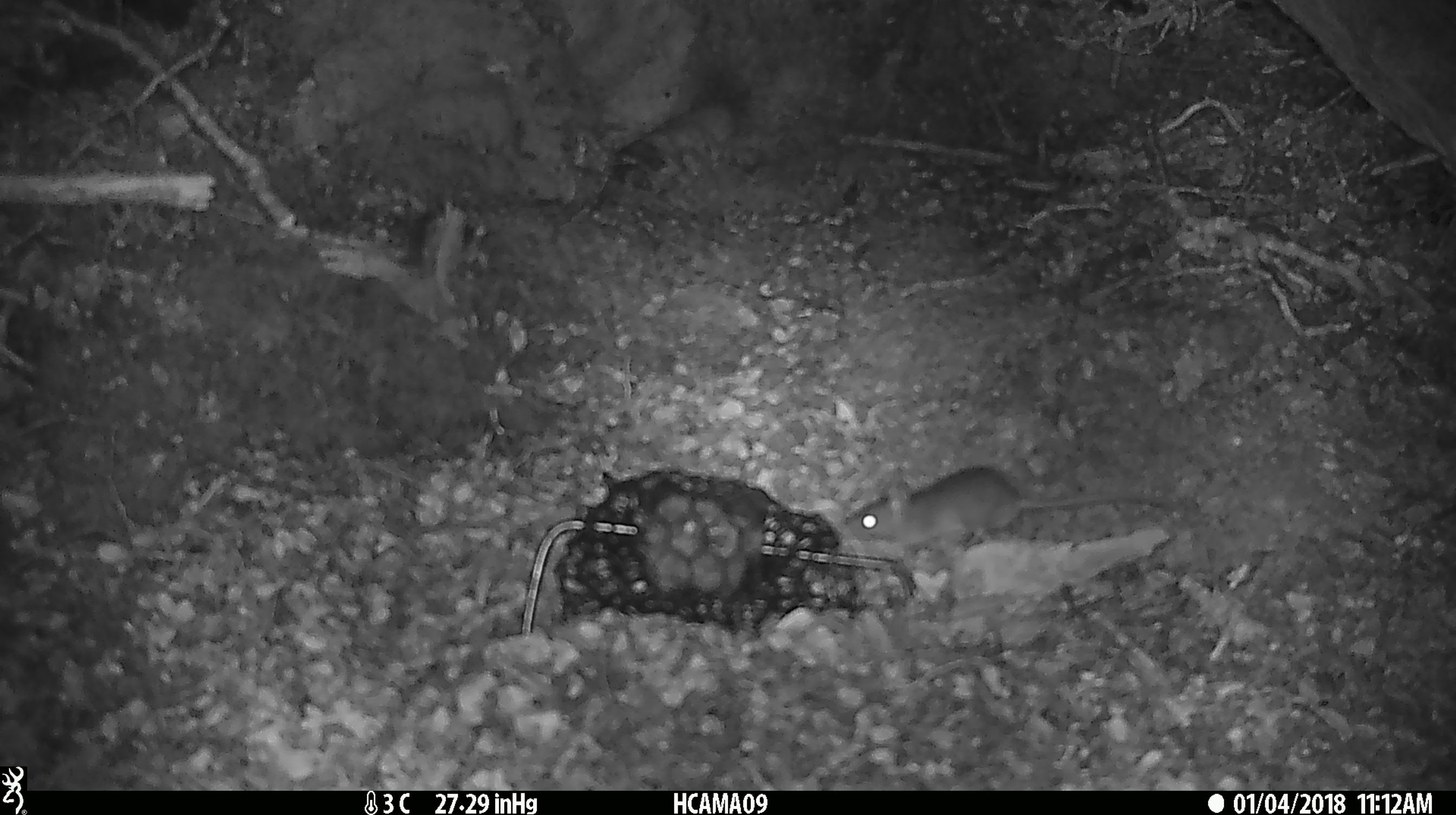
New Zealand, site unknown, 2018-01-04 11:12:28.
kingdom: Animalia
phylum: Chordata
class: Mammalia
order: Rodentia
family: Muridae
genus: Mus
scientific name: Mus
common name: mouse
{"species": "mouse (Mus)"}